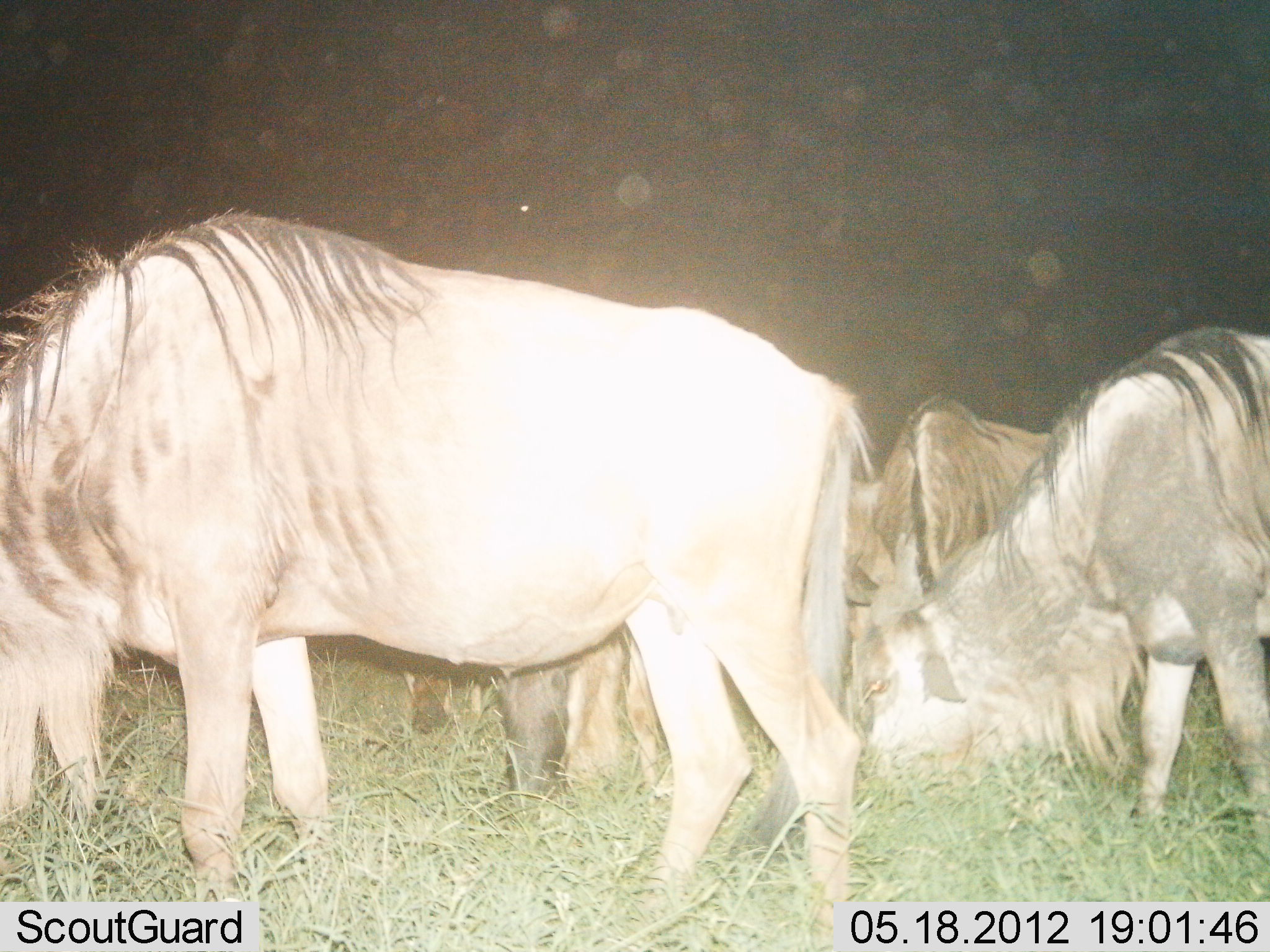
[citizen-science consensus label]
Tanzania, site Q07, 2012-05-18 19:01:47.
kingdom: Animalia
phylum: Chordata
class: Mammalia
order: Artiodactyla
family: Bovidae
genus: Connochaetes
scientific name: Connochaetes taurinus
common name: blue wildebeest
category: wildebeest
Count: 5.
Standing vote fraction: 60%.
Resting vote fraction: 10%.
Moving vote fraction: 0%.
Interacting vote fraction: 0%.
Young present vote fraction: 0%.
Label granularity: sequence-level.